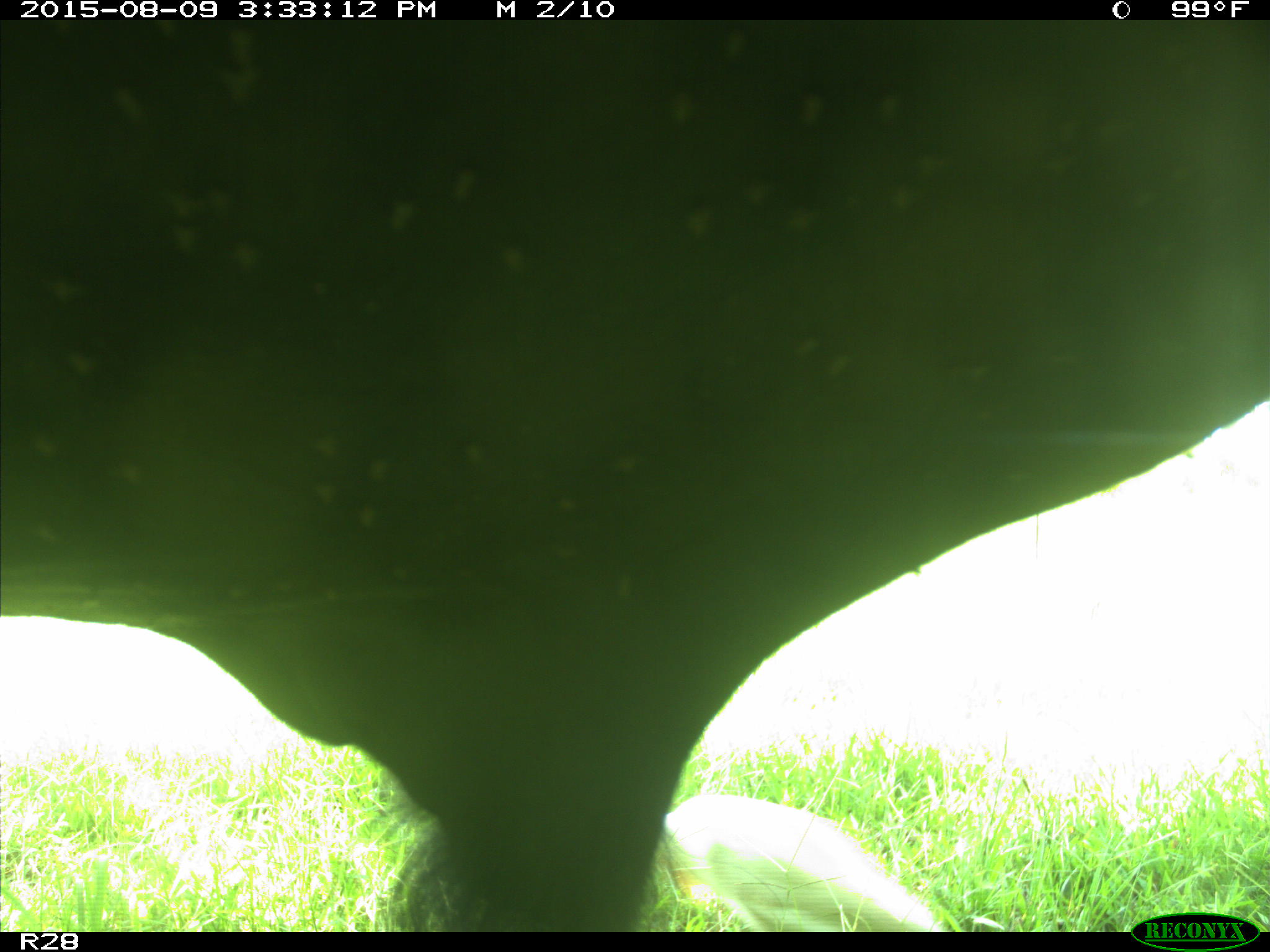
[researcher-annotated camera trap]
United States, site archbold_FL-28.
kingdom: Animalia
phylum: Chordata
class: Mammalia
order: Artiodactyla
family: Bovidae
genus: Bos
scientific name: Bos taurus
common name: domestic cow